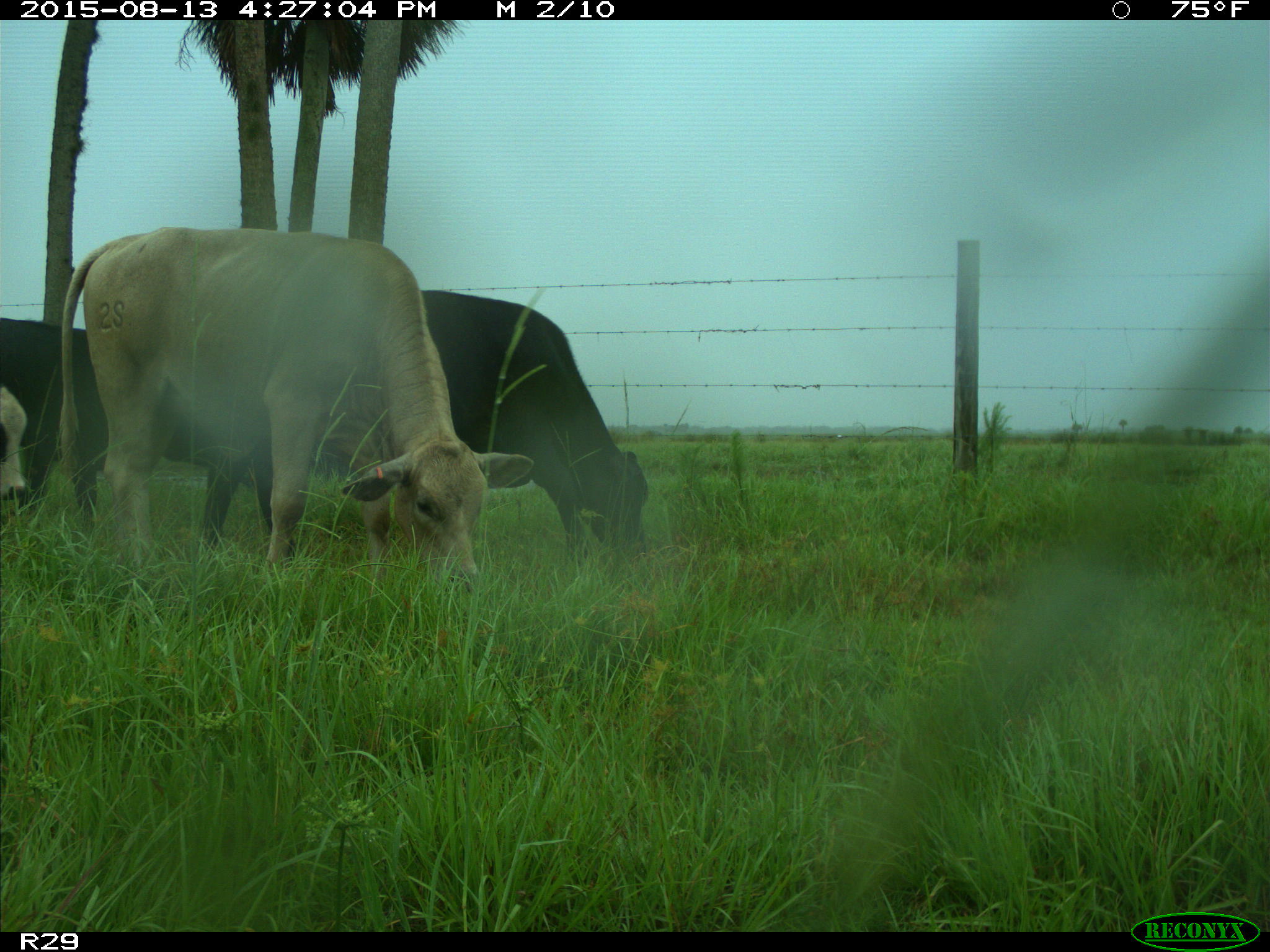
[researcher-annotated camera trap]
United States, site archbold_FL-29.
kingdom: Animalia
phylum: Chordata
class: Mammalia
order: Artiodactyla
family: Bovidae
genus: Bos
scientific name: Bos taurus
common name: domestic cow